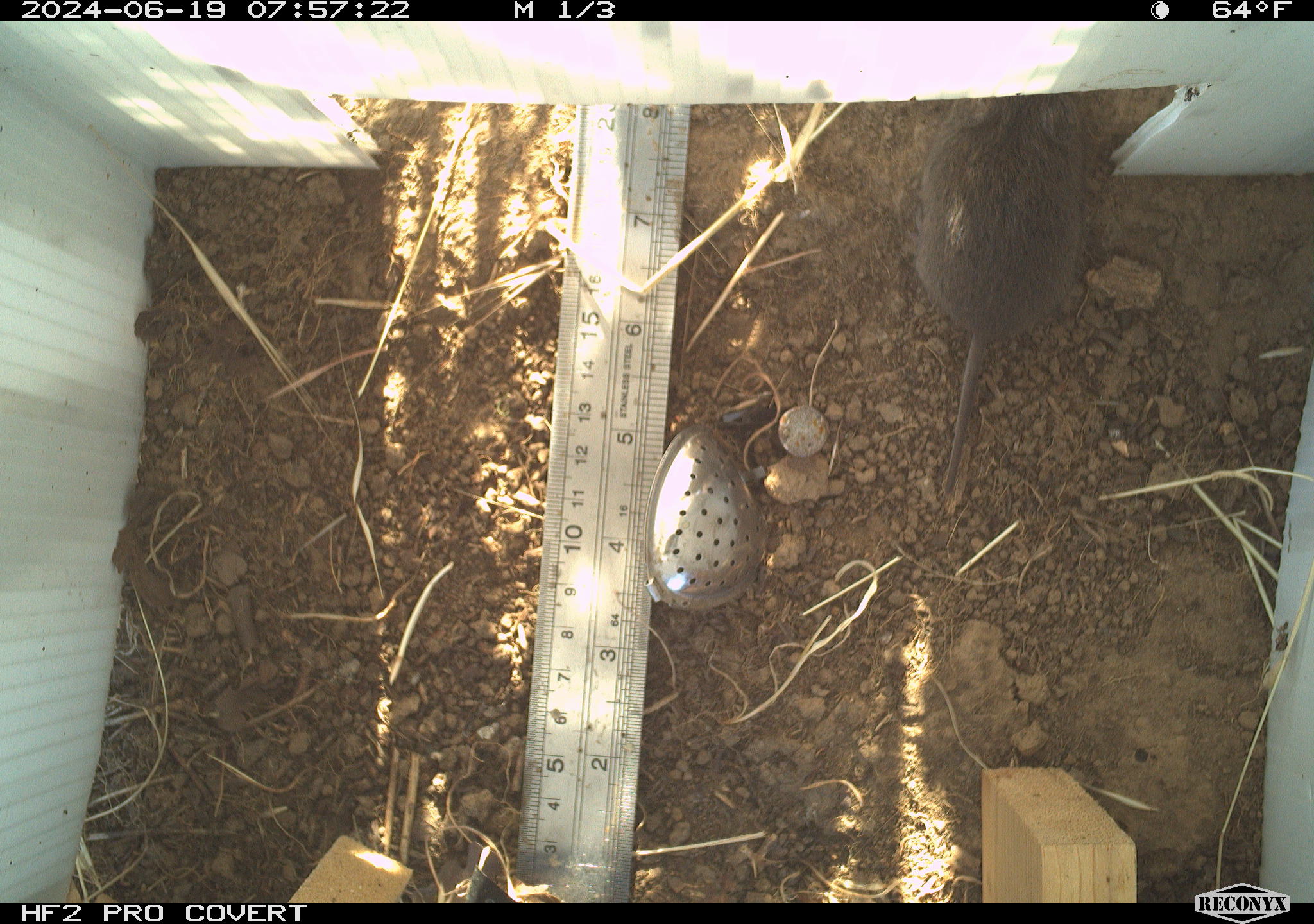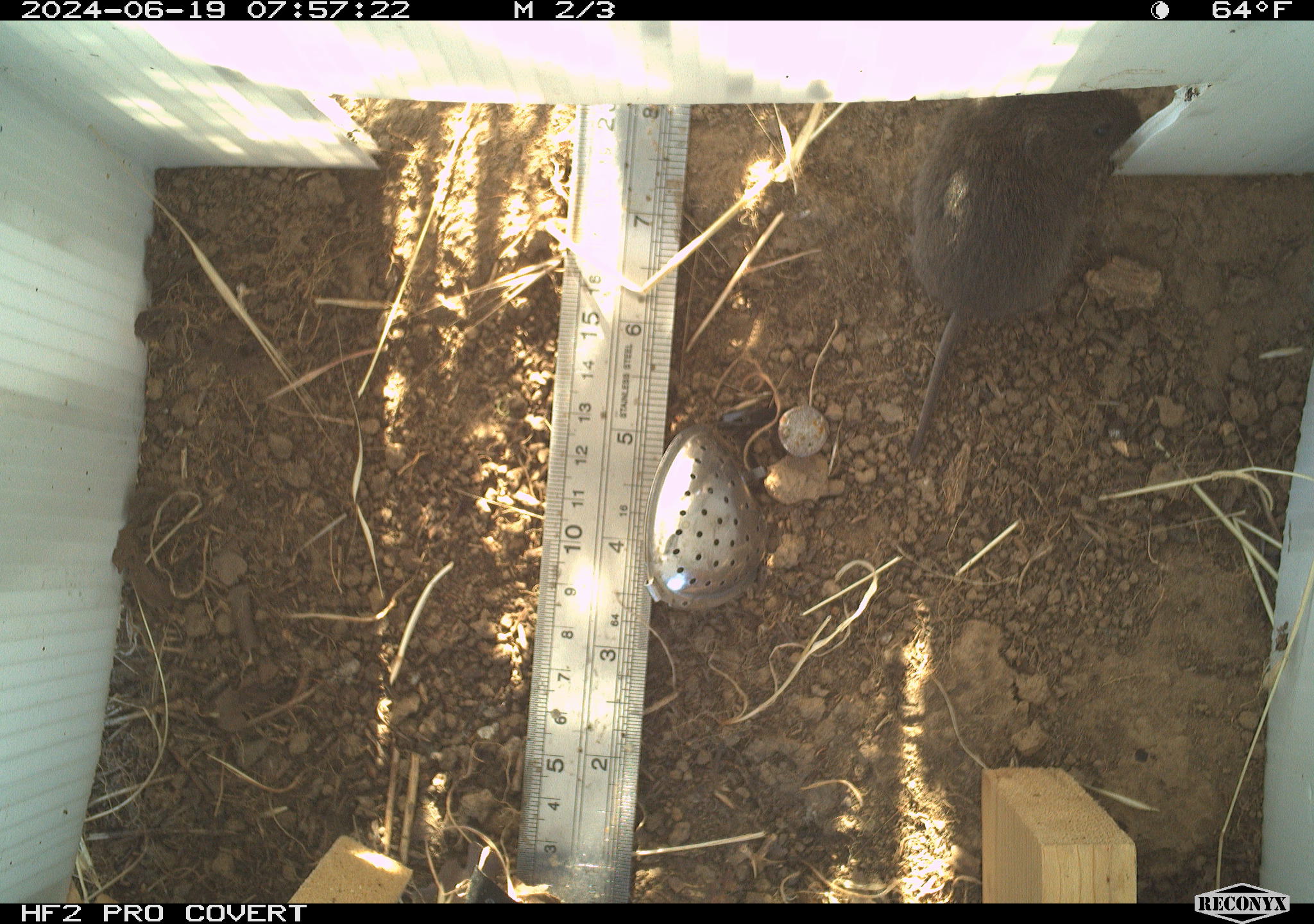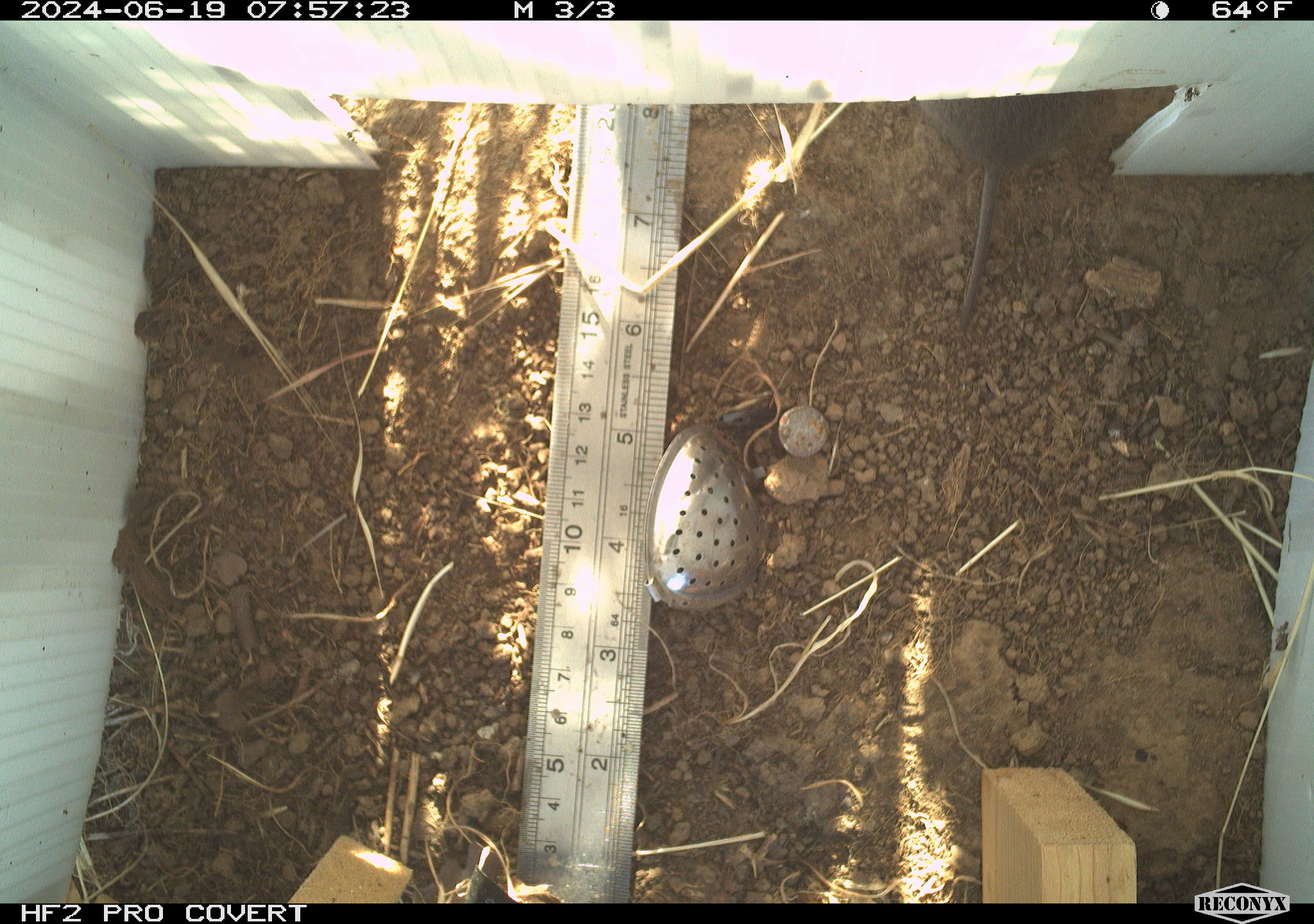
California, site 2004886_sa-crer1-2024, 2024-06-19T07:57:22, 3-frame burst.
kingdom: Animalia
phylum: Chordata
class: Mammalia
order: Rodentia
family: Cricetidae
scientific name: Arvicolinae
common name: voles, lemmings, and muskrats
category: arvicolinae subfamily